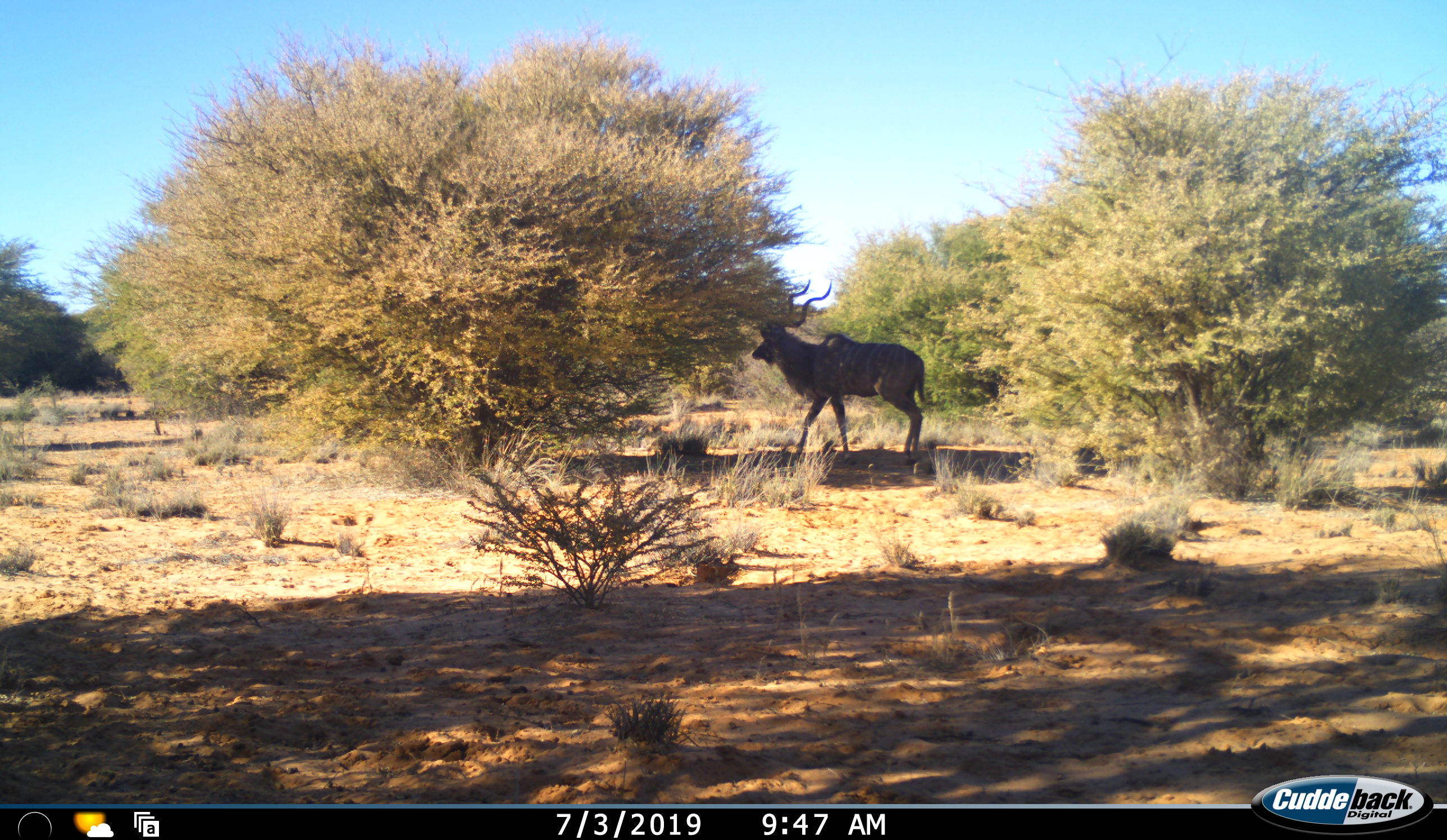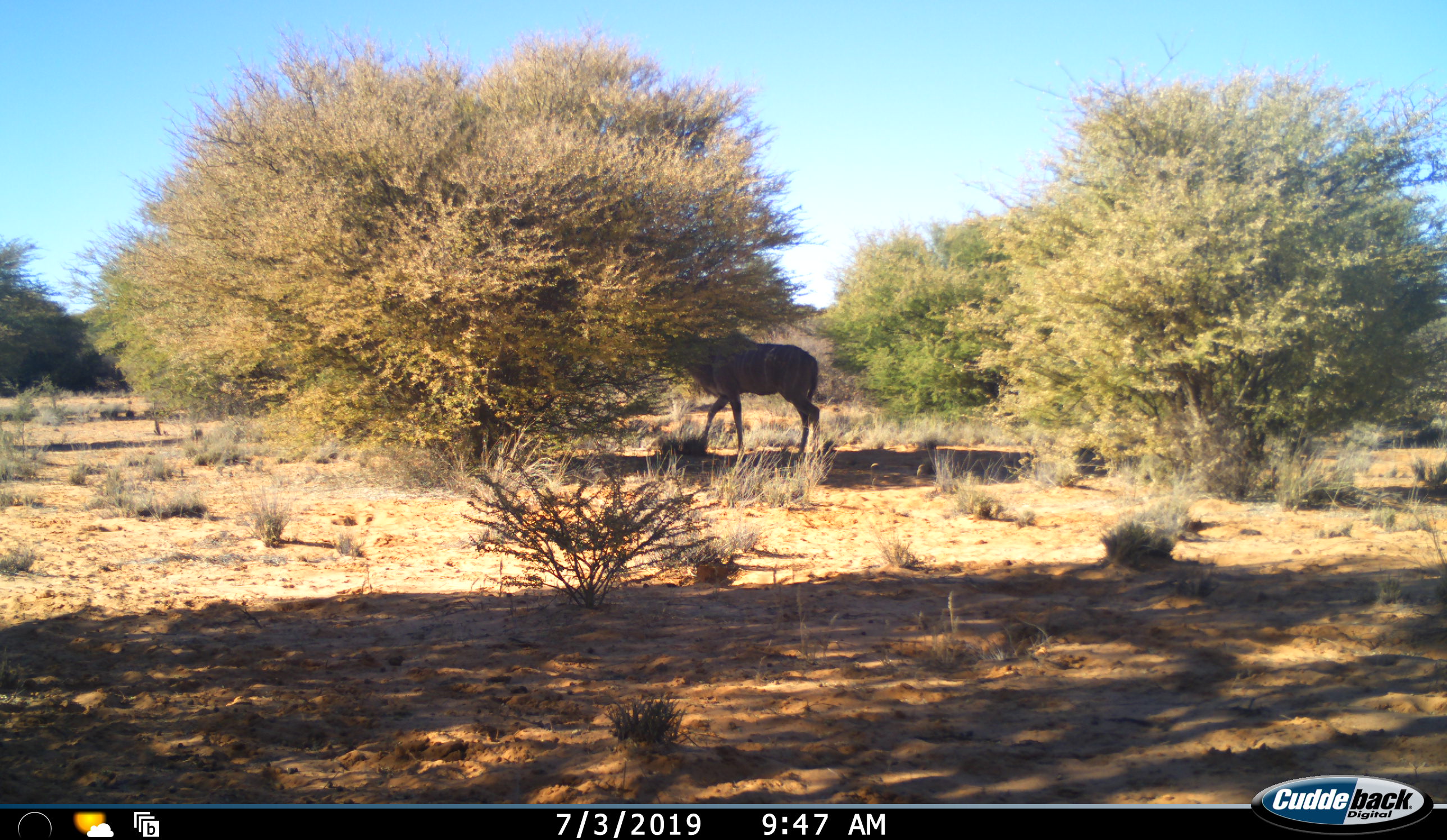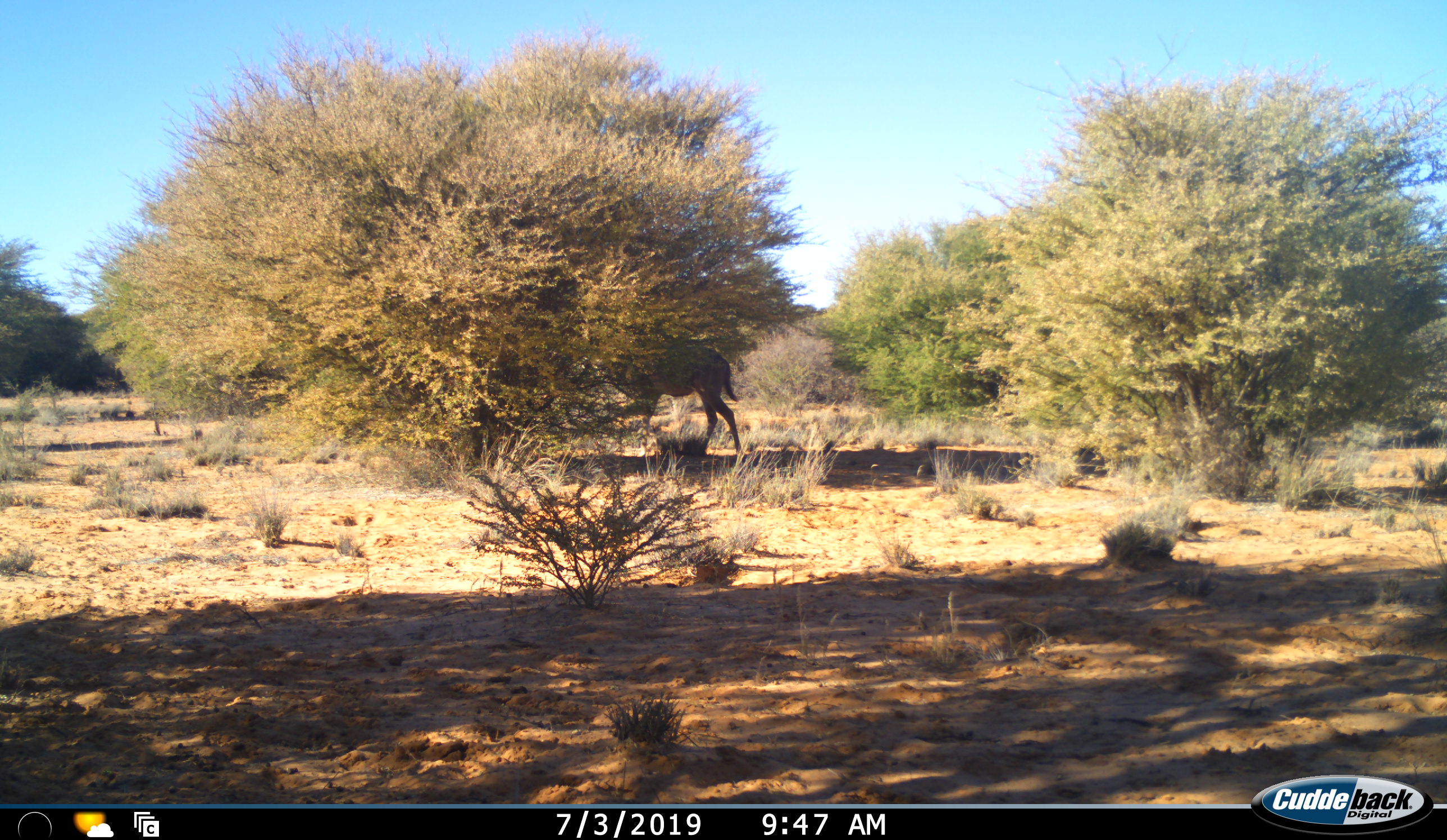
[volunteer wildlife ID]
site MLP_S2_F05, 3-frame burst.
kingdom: Animalia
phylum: Chordata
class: Mammalia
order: Artiodactyla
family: Bovidae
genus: Tragelaphus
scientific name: Tragelaphus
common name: kudu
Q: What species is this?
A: Kudu (Tragelaphus).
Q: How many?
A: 1.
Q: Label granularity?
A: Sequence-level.